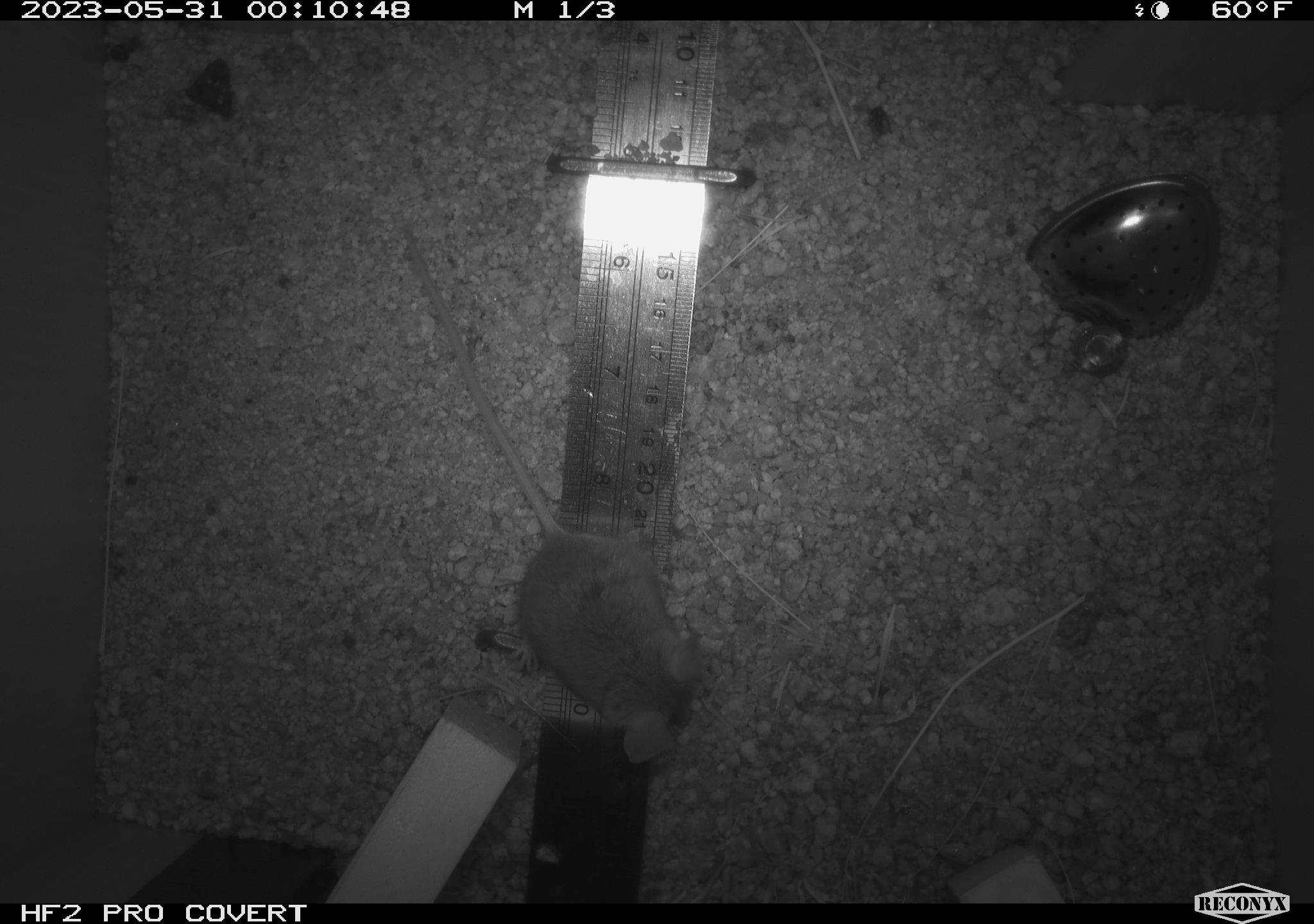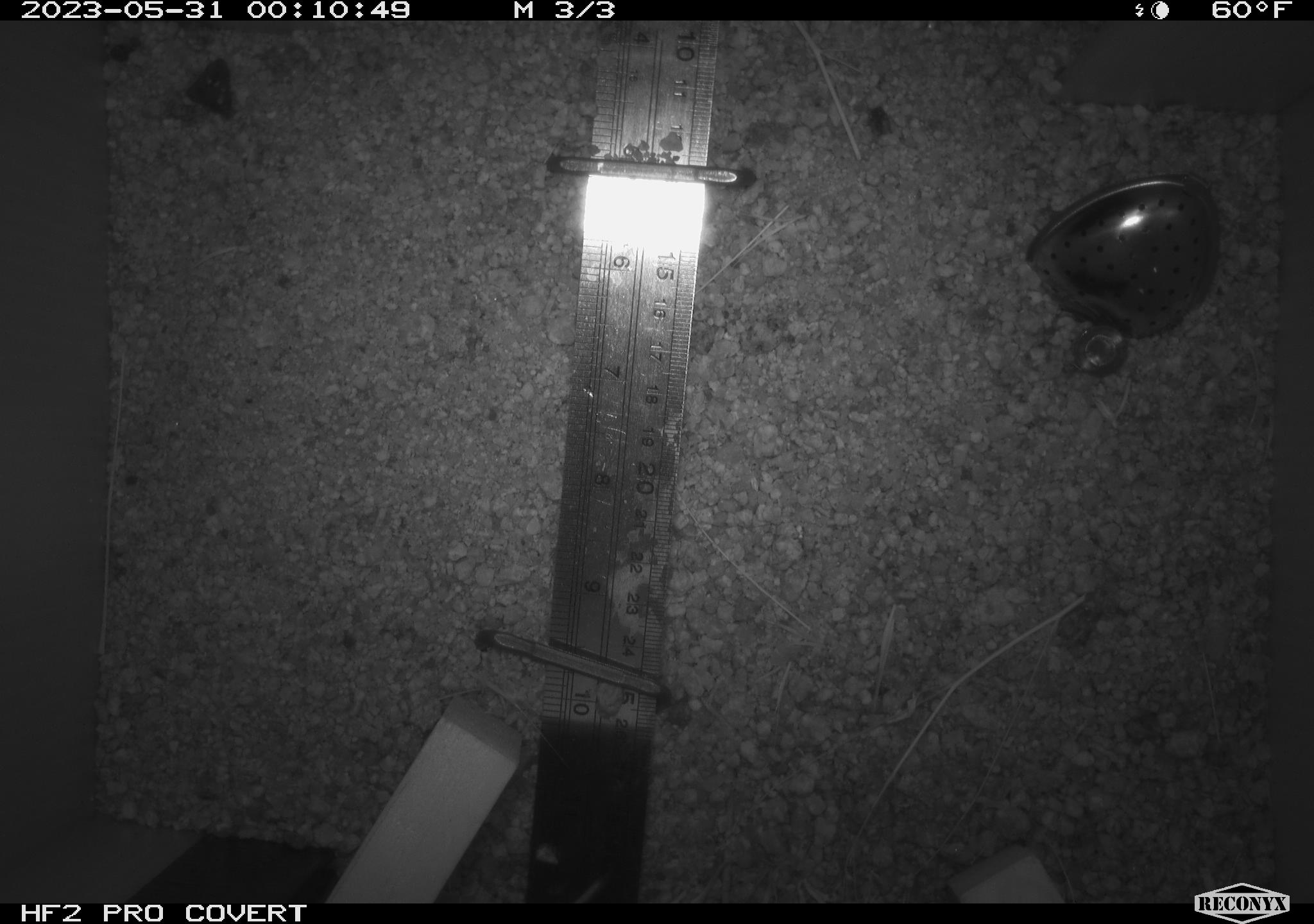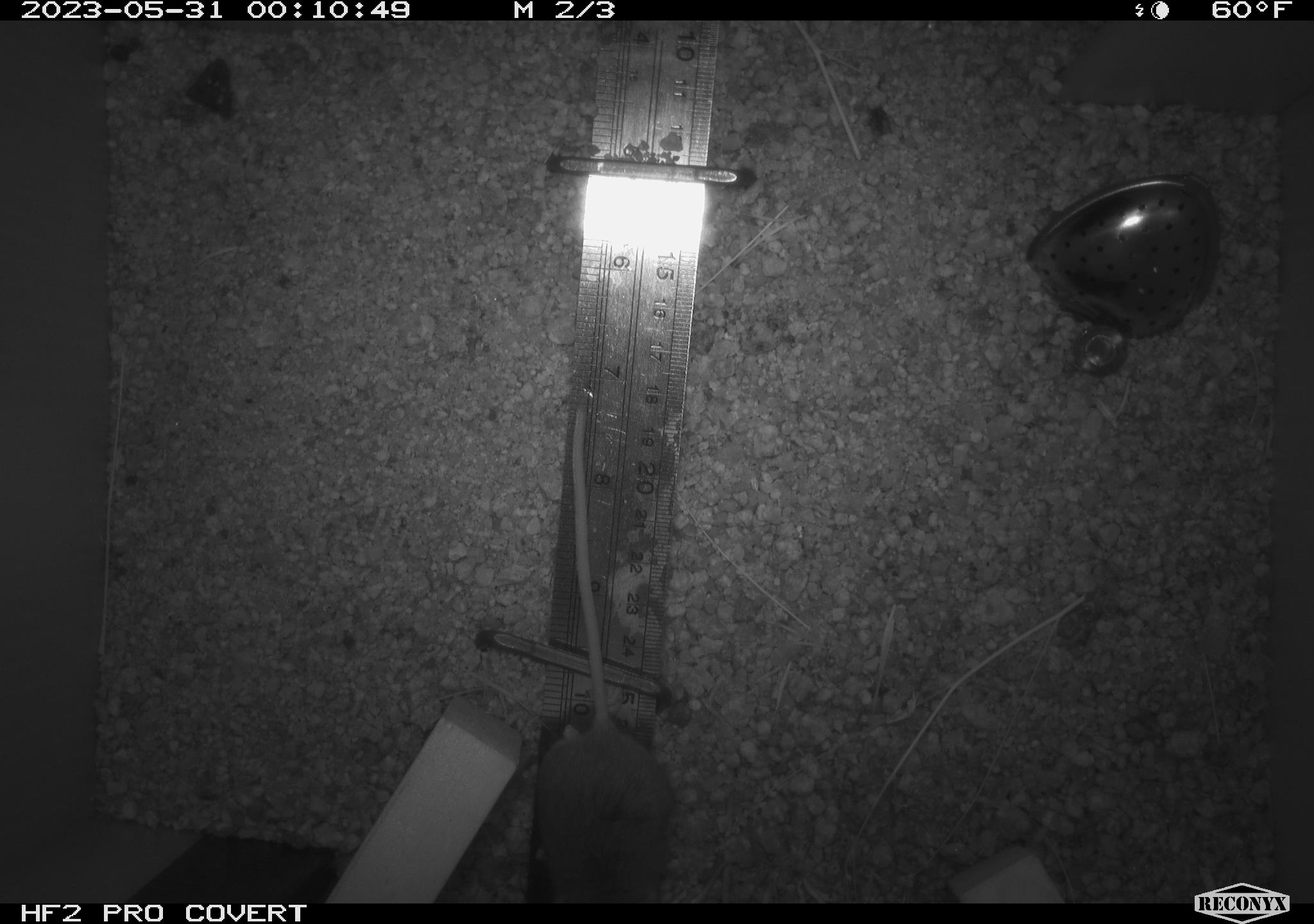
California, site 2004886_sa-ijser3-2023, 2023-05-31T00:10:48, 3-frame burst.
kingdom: Animalia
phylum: Chordata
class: Mammalia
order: Rodentia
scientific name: Rodentia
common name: mouse species